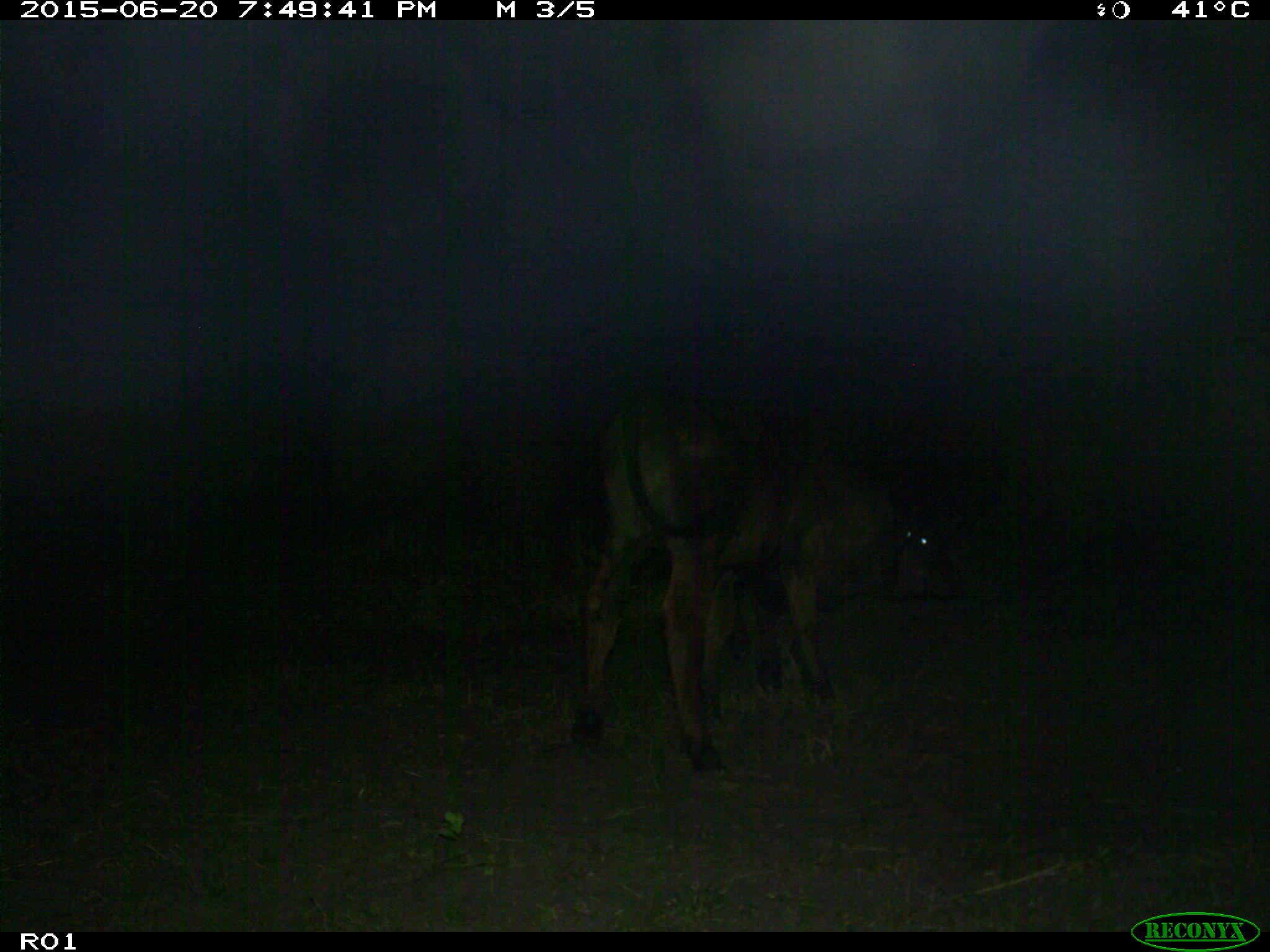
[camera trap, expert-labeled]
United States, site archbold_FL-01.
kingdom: Animalia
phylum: Chordata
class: Mammalia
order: Artiodactyla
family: Bovidae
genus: Bos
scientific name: Bos taurus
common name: domestic cow